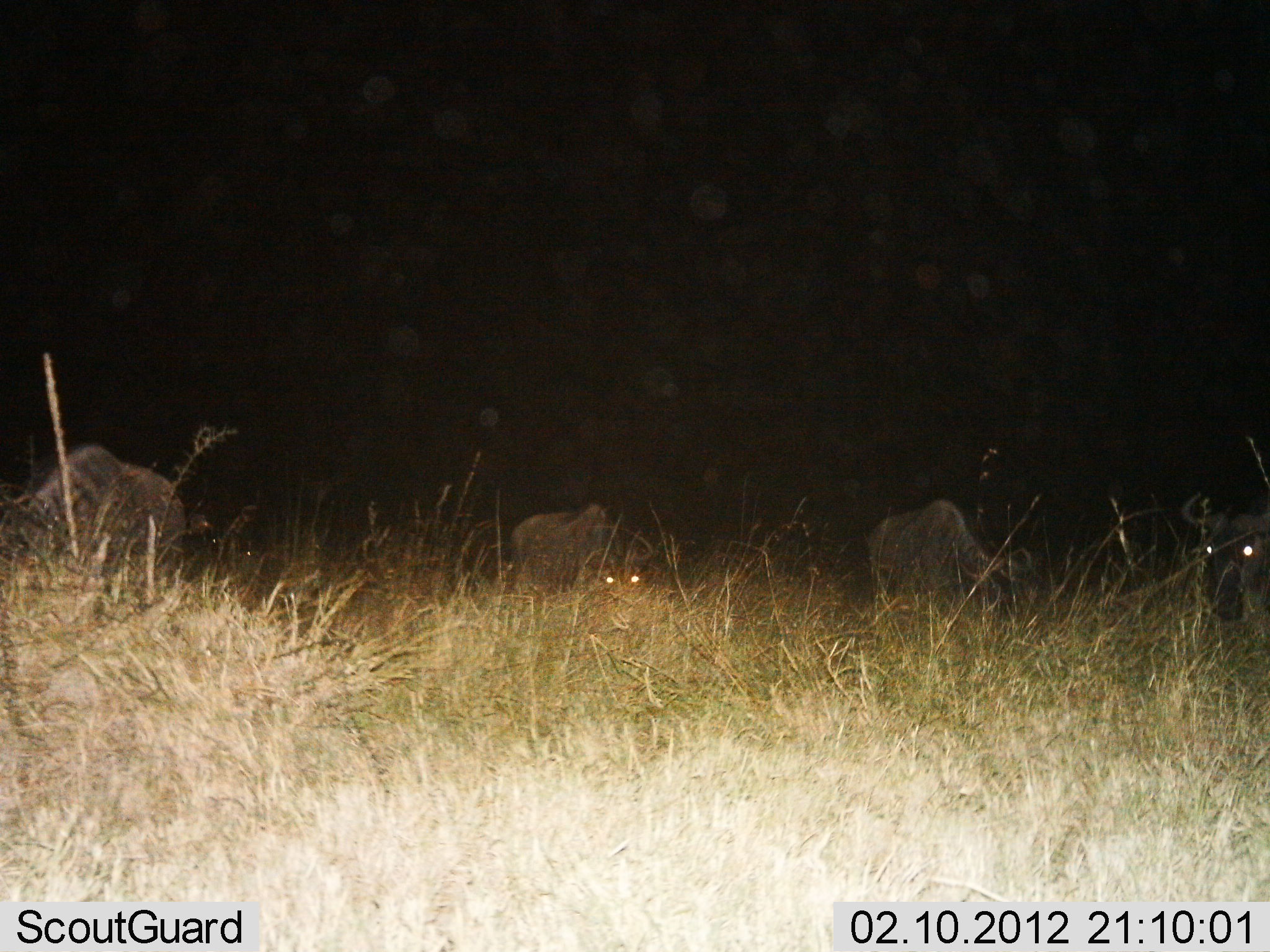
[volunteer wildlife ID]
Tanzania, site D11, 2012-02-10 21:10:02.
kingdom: Animalia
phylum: Chordata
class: Mammalia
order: Artiodactyla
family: Bovidae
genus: Connochaetes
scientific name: Connochaetes taurinus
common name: blue wildebeest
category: wildebeest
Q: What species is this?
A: Wildebeest (blue wildebeest) (Connochaetes taurinus).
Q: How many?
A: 4.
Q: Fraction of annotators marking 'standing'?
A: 65%.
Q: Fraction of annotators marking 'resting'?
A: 0%.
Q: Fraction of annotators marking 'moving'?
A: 0%.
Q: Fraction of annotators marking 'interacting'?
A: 0%.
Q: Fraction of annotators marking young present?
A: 0%.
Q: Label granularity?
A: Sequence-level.